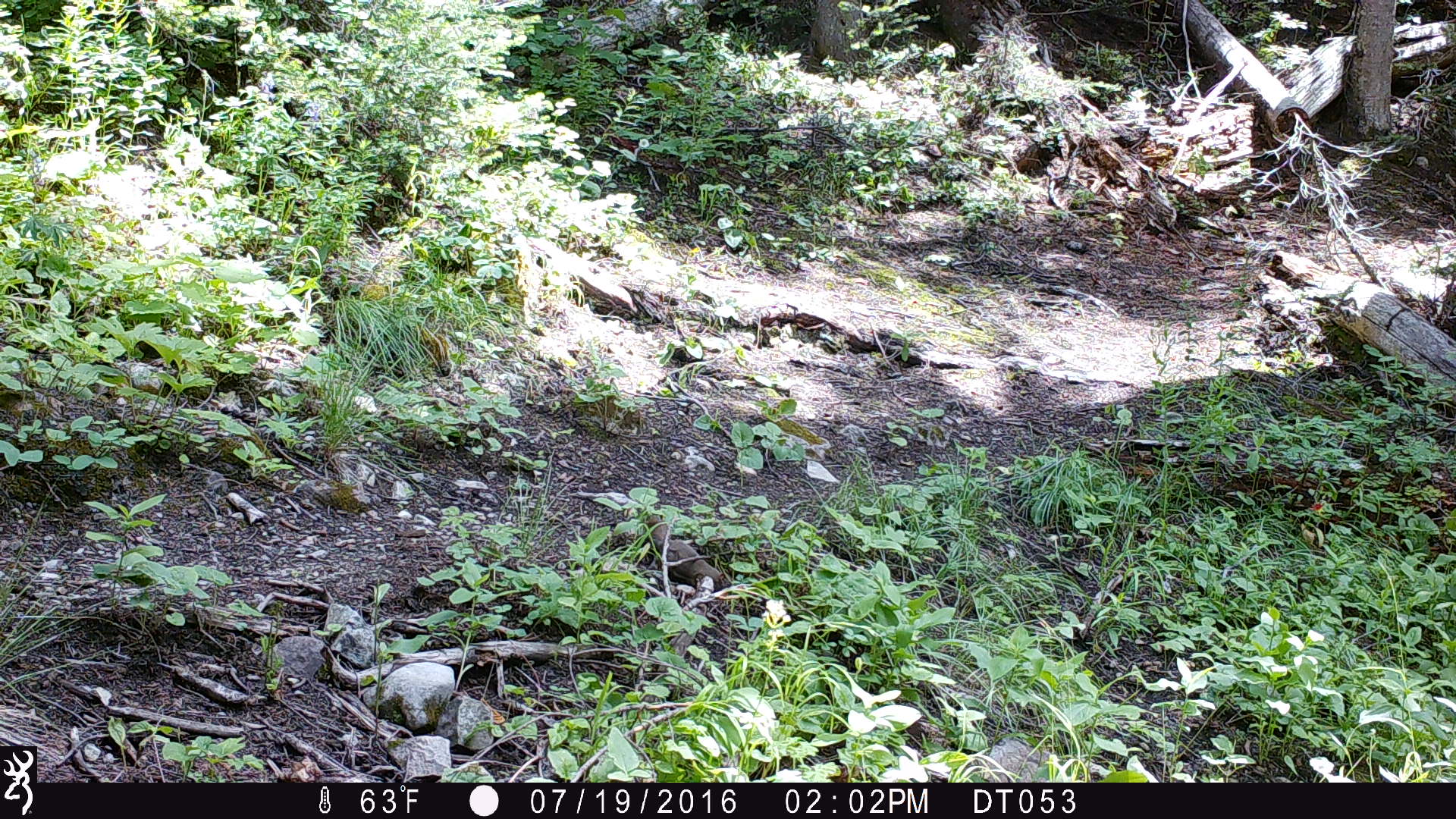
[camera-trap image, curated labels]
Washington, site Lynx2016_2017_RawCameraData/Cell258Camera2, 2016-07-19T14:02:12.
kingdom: Animalia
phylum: Chordata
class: Mammalia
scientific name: Mammalia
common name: small mammal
Small mammal (Mammalia). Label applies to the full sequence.